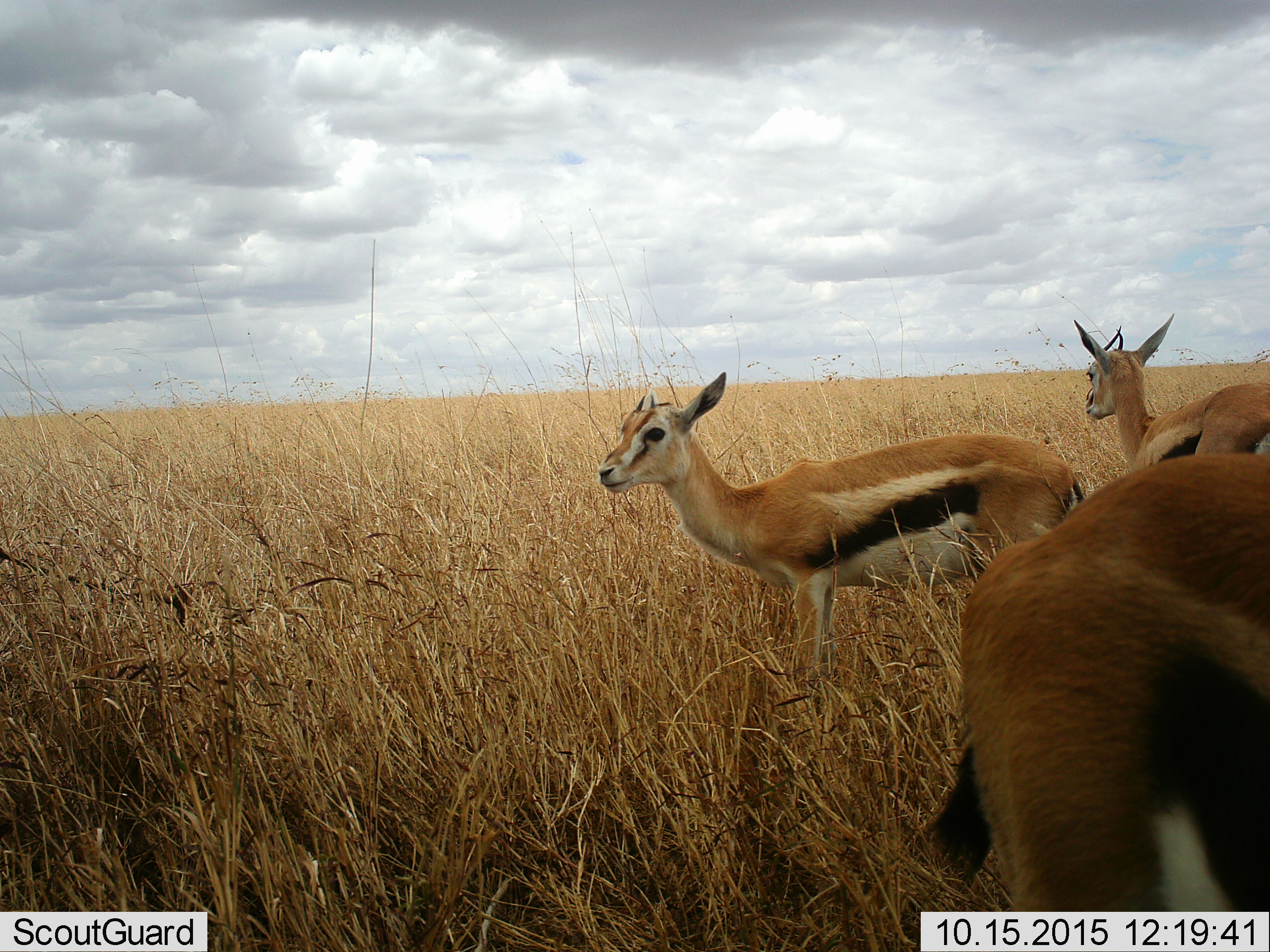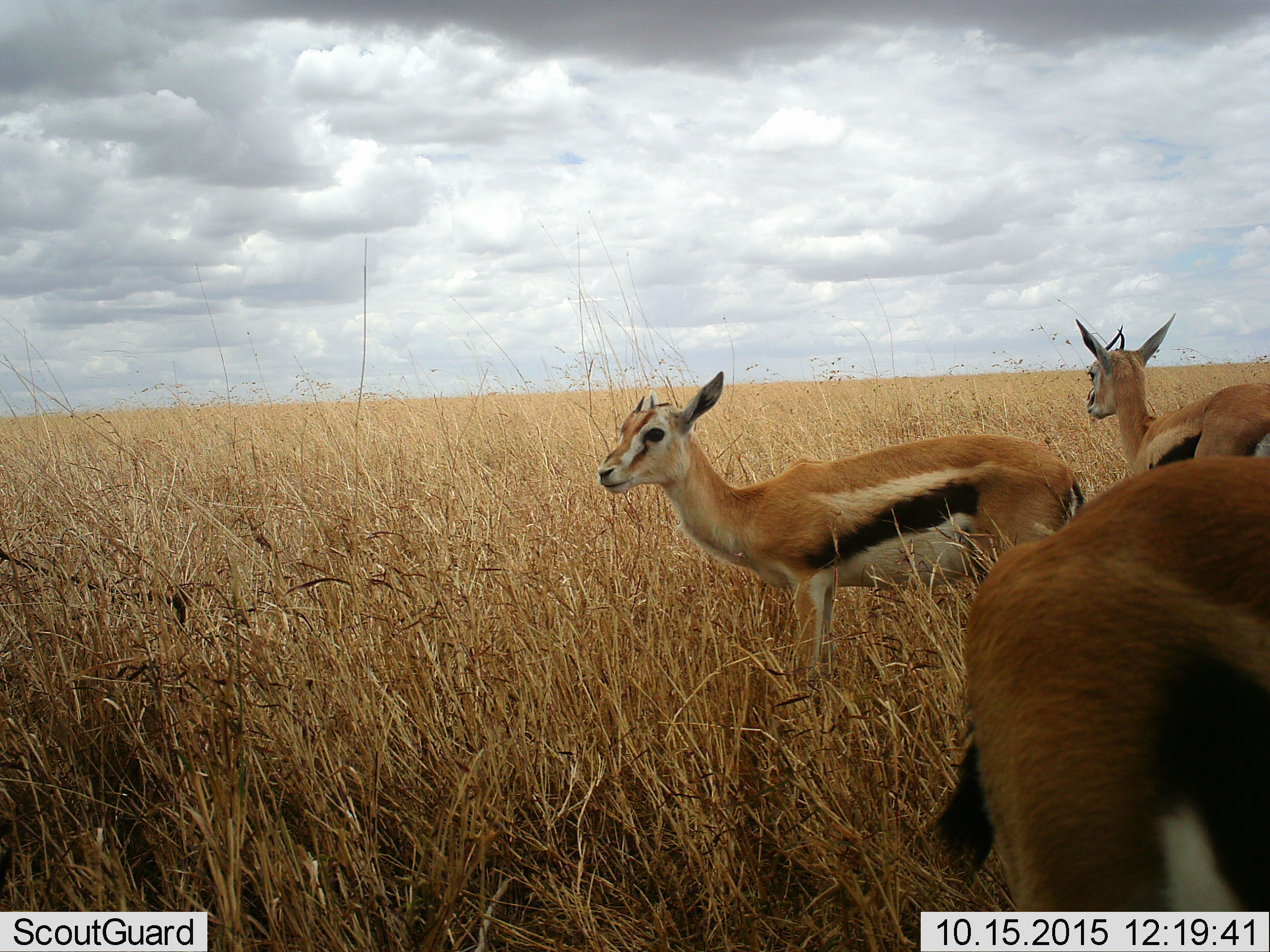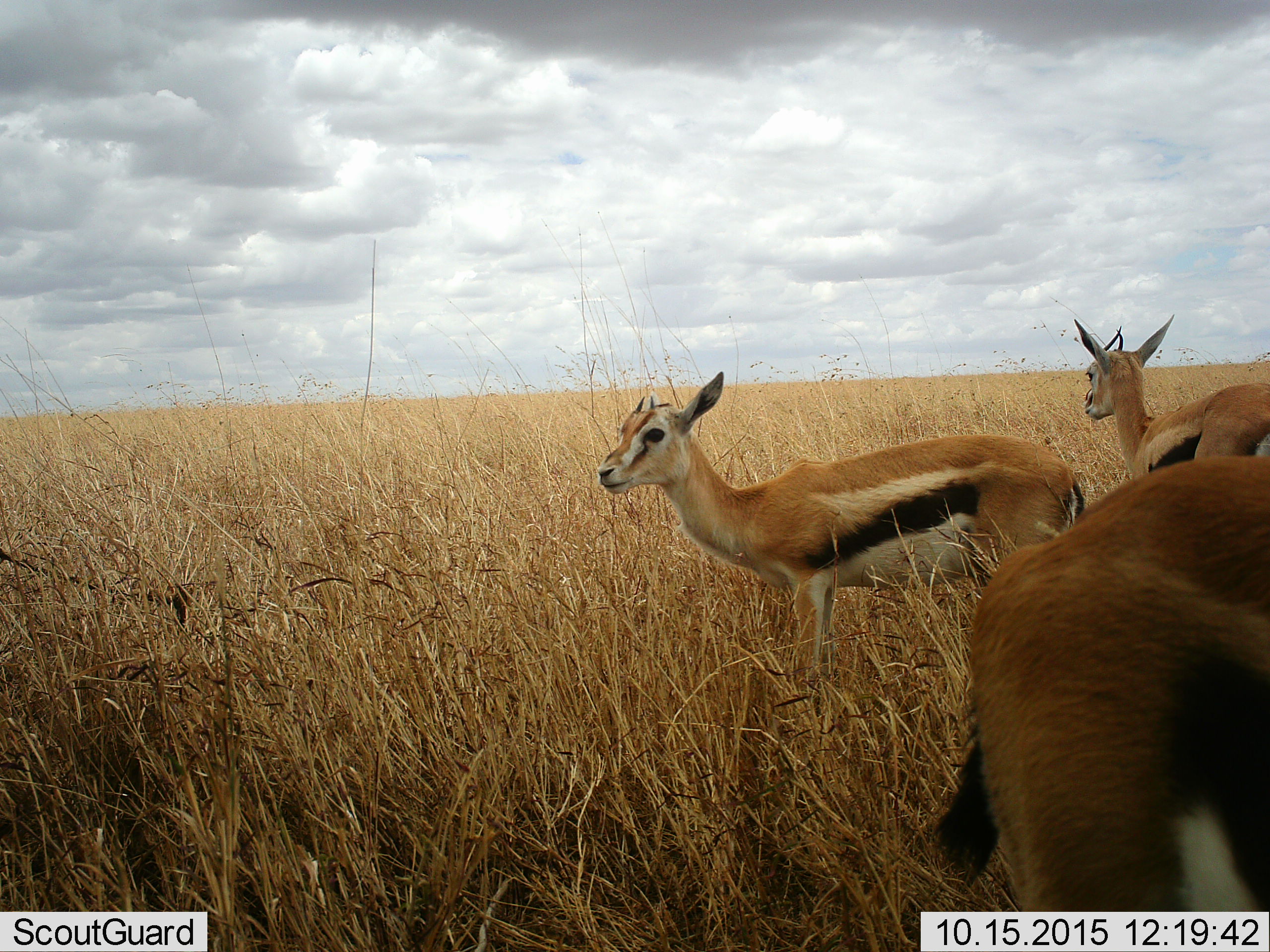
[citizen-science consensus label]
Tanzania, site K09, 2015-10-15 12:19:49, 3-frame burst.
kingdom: Animalia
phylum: Chordata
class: Mammalia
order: Artiodactyla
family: Bovidae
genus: Eudorcas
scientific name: Eudorcas thomsonii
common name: thomson's gazelle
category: gazellethomsons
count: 3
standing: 100%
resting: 0%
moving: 0%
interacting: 0%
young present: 12%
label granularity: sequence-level